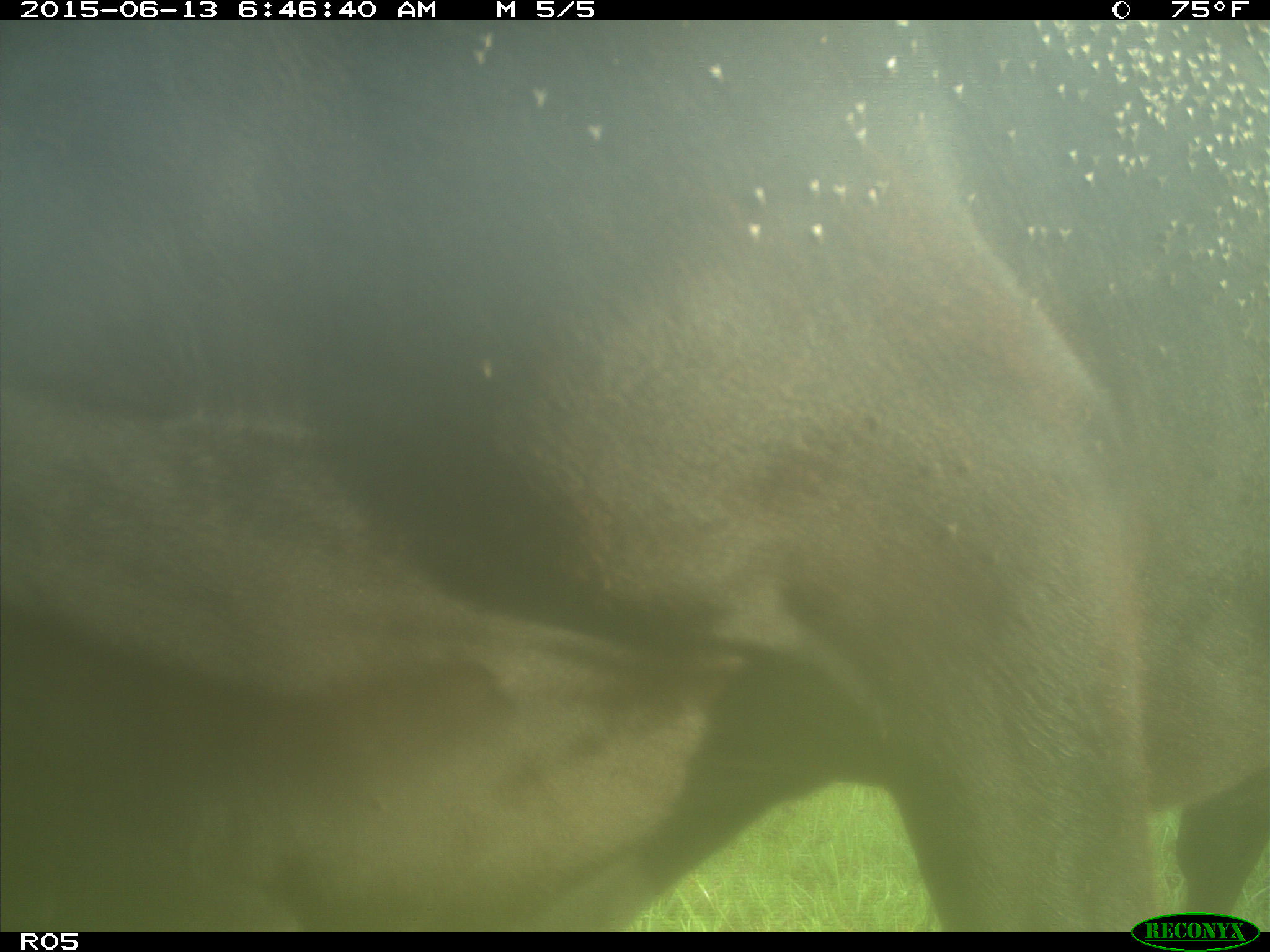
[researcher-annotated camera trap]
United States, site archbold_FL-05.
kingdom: Animalia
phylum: Chordata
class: Mammalia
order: Artiodactyla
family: Bovidae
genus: Bos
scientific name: Bos taurus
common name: domestic cow